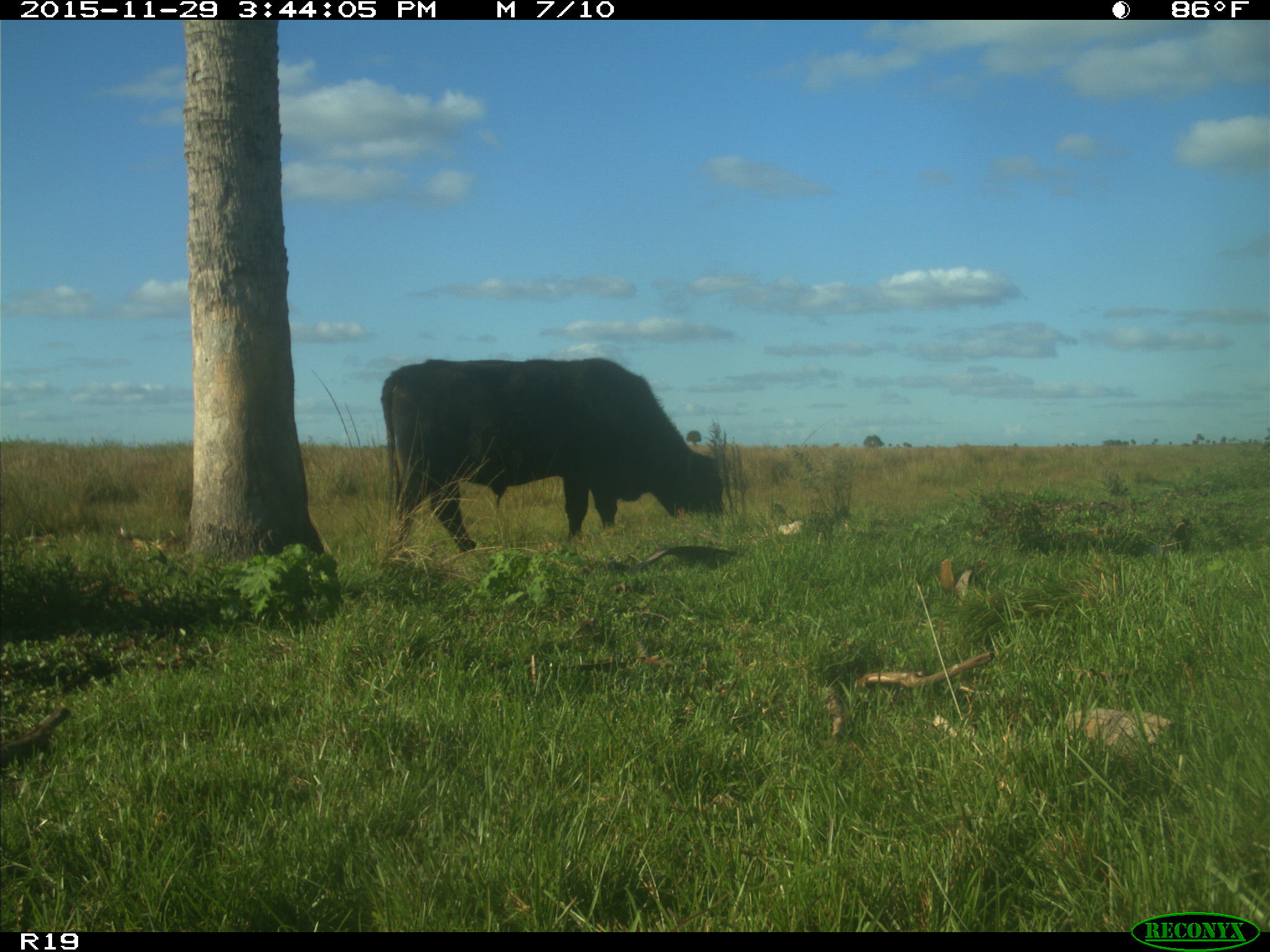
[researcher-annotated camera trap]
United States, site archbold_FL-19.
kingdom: Animalia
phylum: Chordata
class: Mammalia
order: Artiodactyla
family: Bovidae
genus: Bos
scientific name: Bos taurus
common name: domestic cow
Bos taurus (domestic cow).